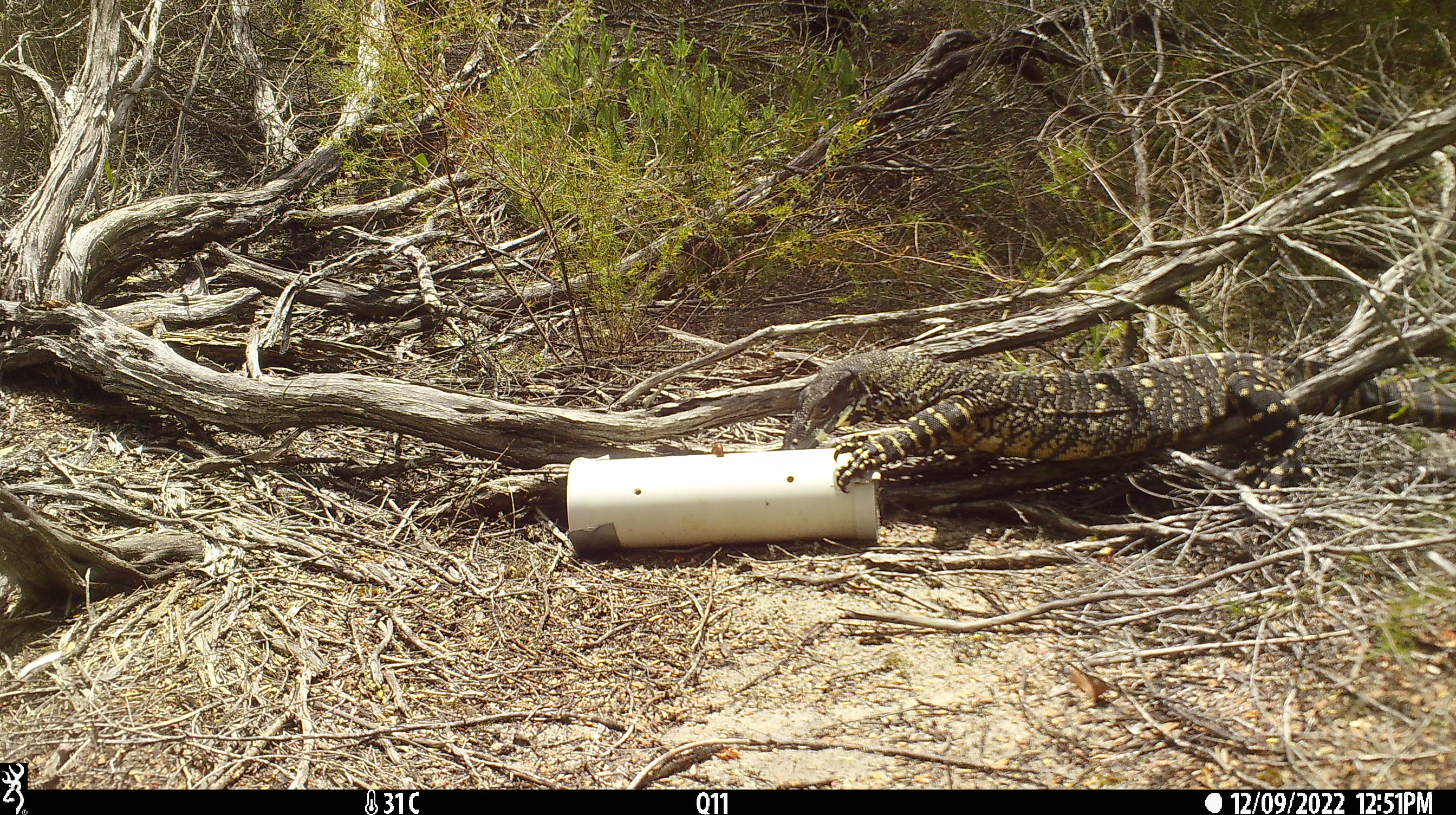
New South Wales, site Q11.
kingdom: Animalia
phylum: Chordata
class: Reptilia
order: Squamata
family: Varanidae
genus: Varanus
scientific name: Varanus varius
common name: lace monitor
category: goanna